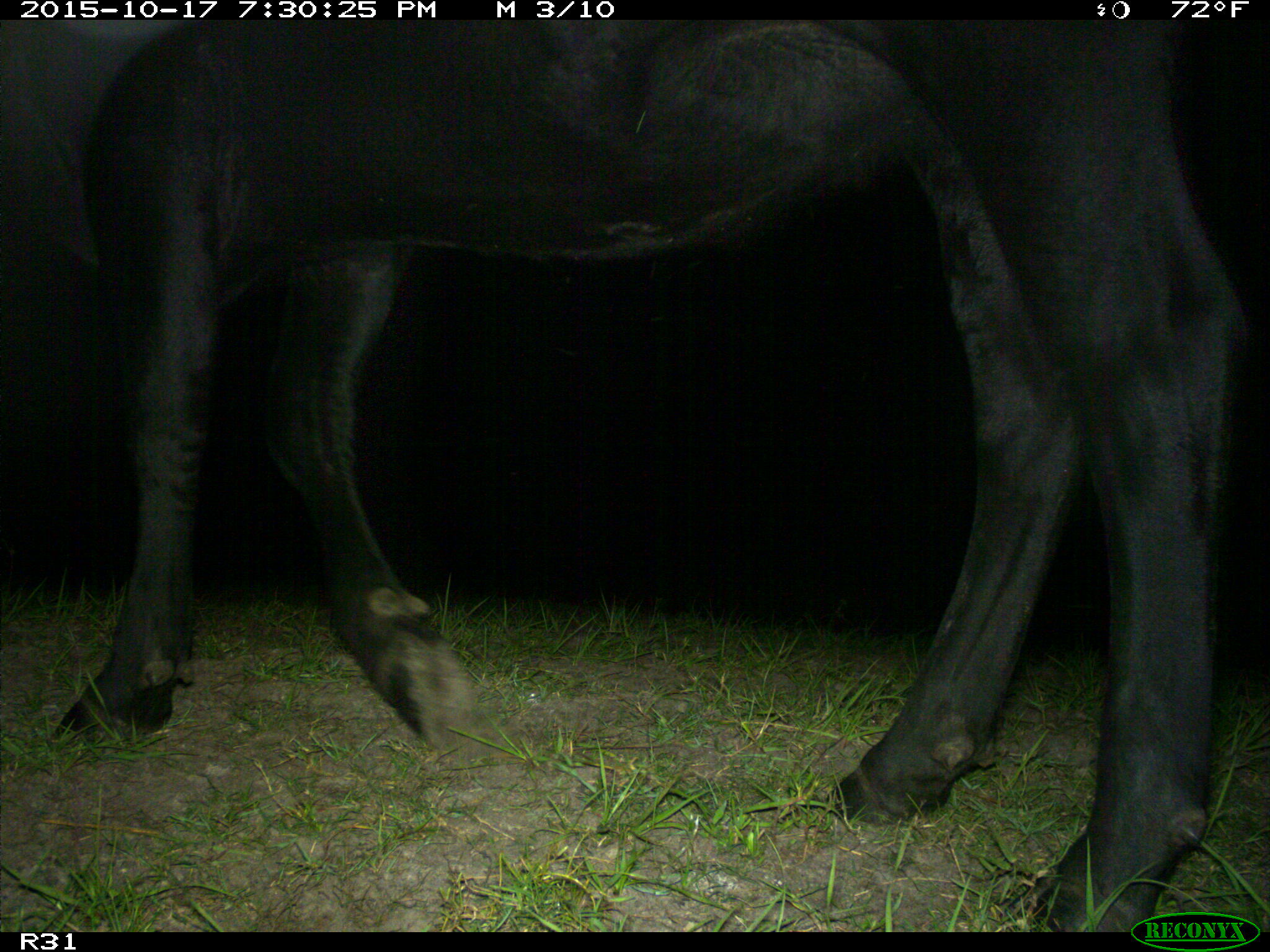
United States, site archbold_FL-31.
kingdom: Animalia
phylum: Chordata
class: Mammalia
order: Artiodactyla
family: Bovidae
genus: Bos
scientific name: Bos taurus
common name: domestic cow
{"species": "Bos taurus (domestic cow)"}